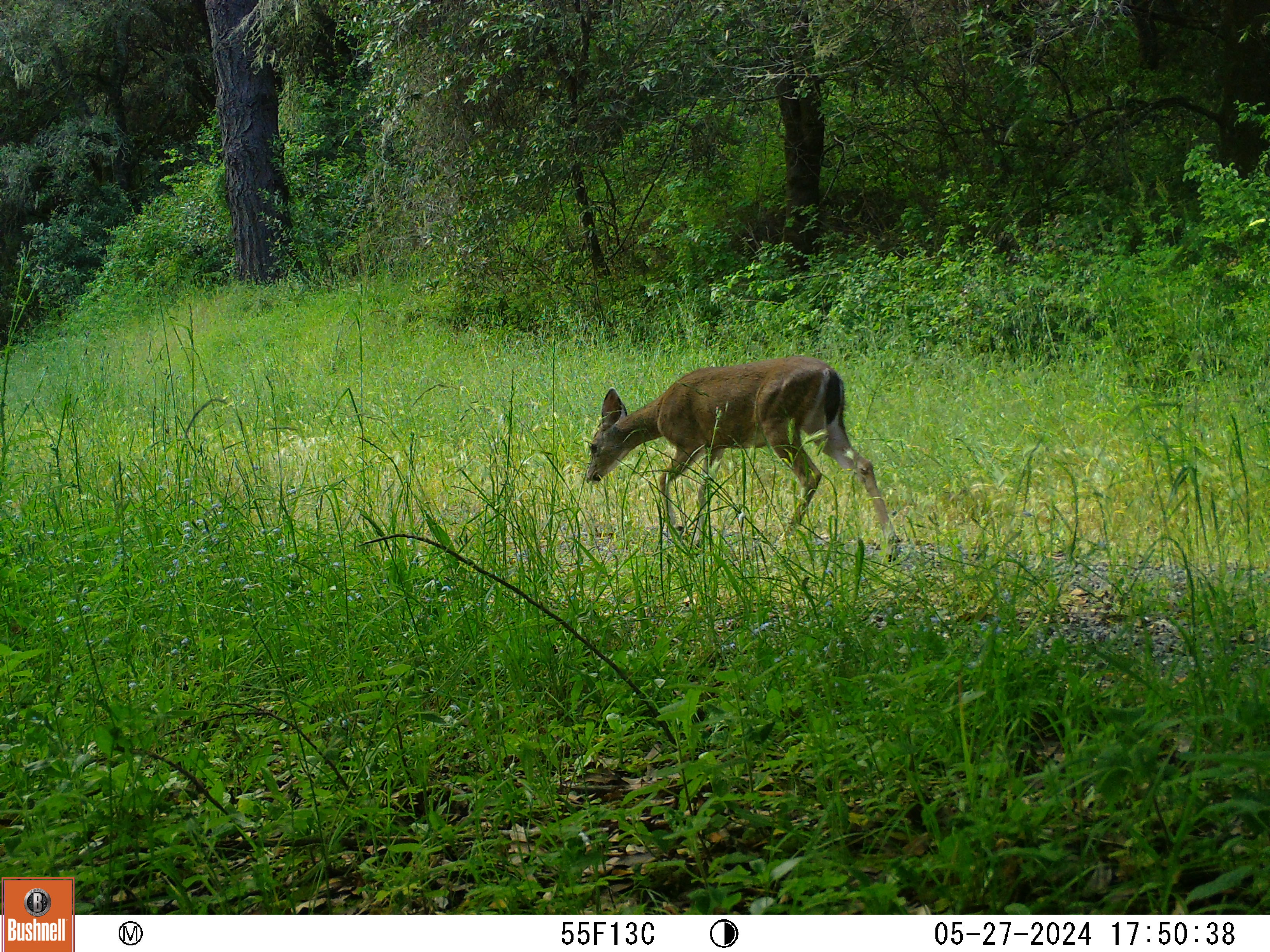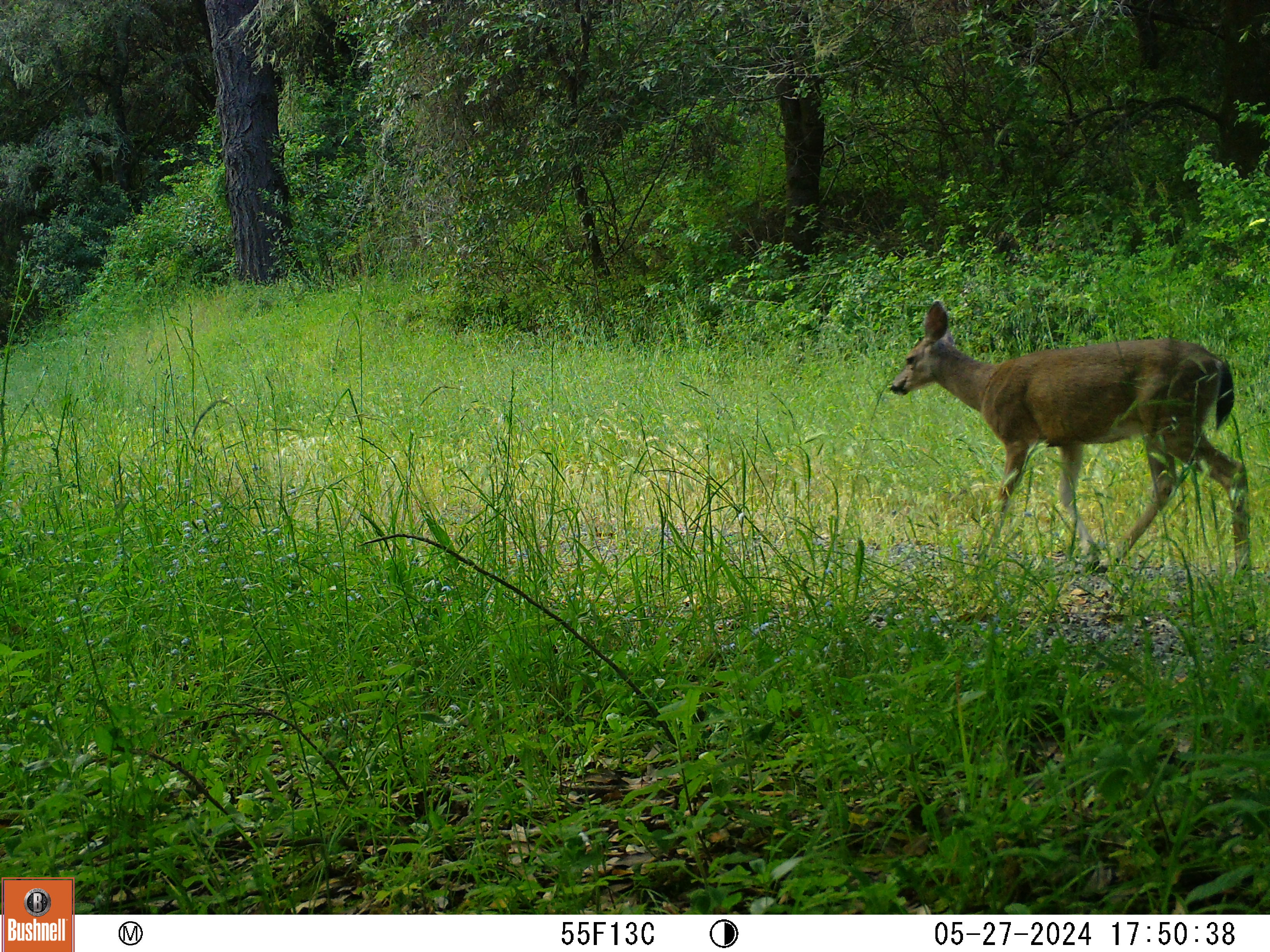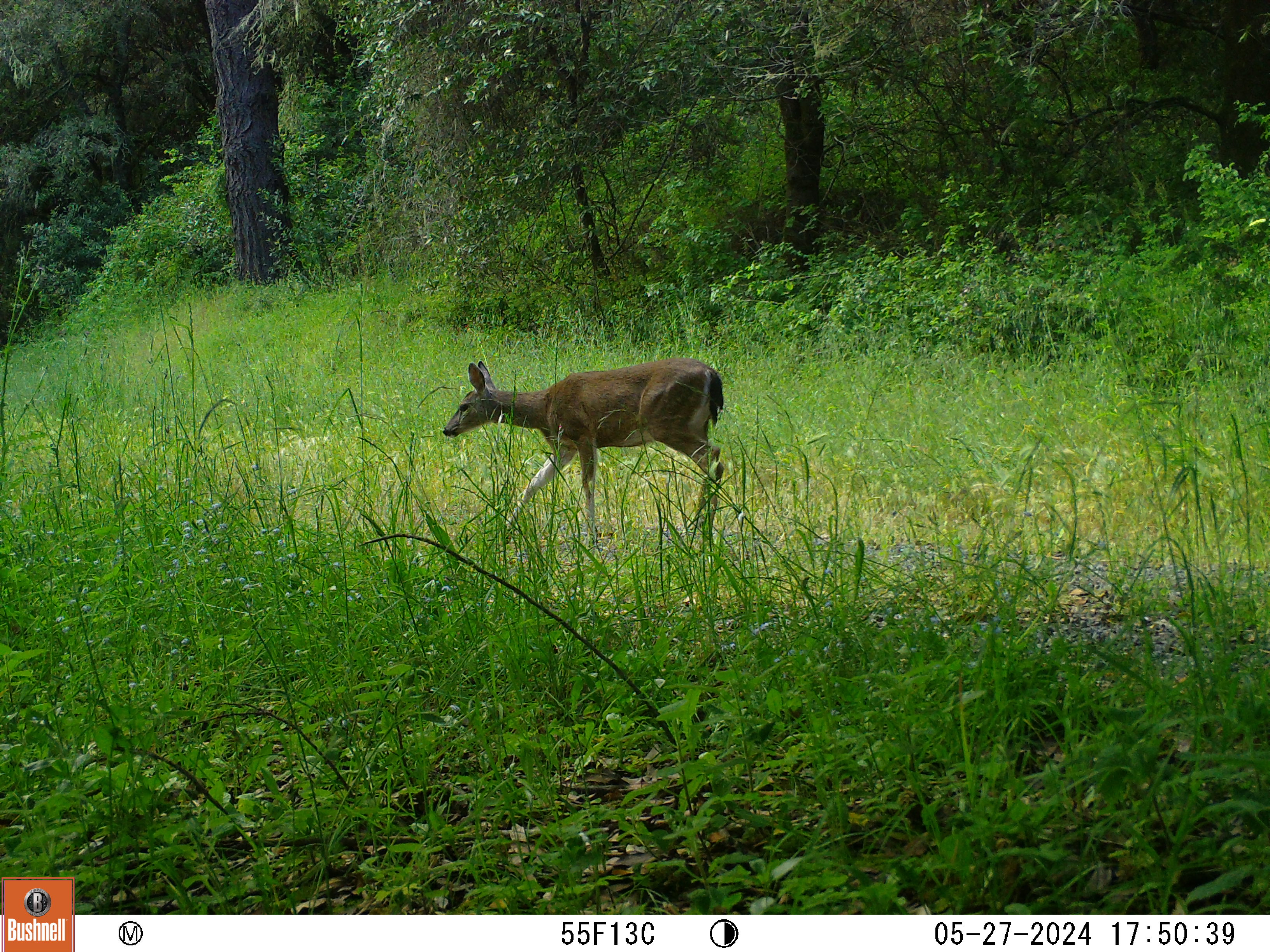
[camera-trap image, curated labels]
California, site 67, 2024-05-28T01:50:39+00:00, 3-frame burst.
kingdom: Animalia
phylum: Chordata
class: Mammalia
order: Artiodactyla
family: Cervidae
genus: Odocoileus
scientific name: Odocoileus hemionus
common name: mule deer